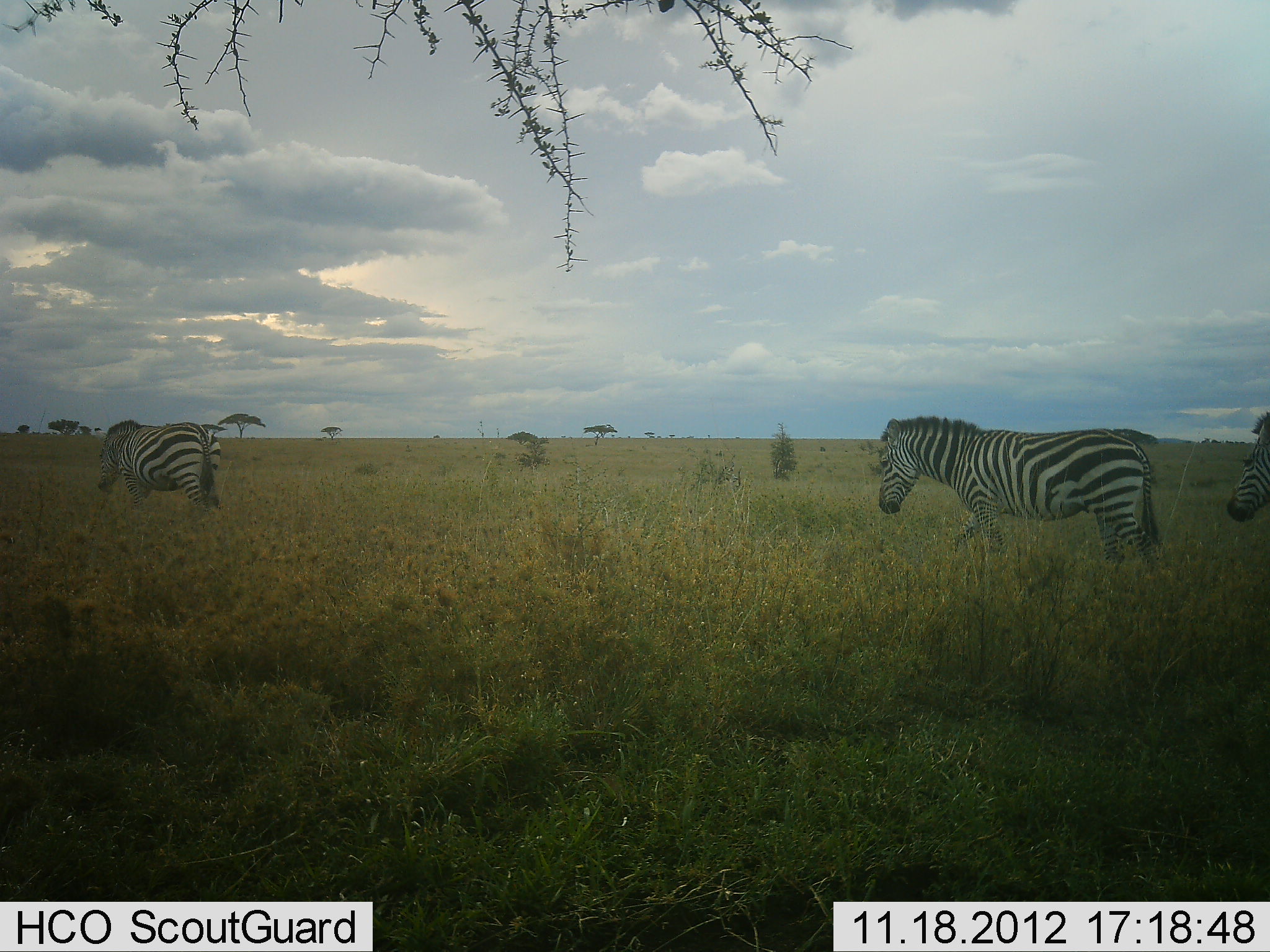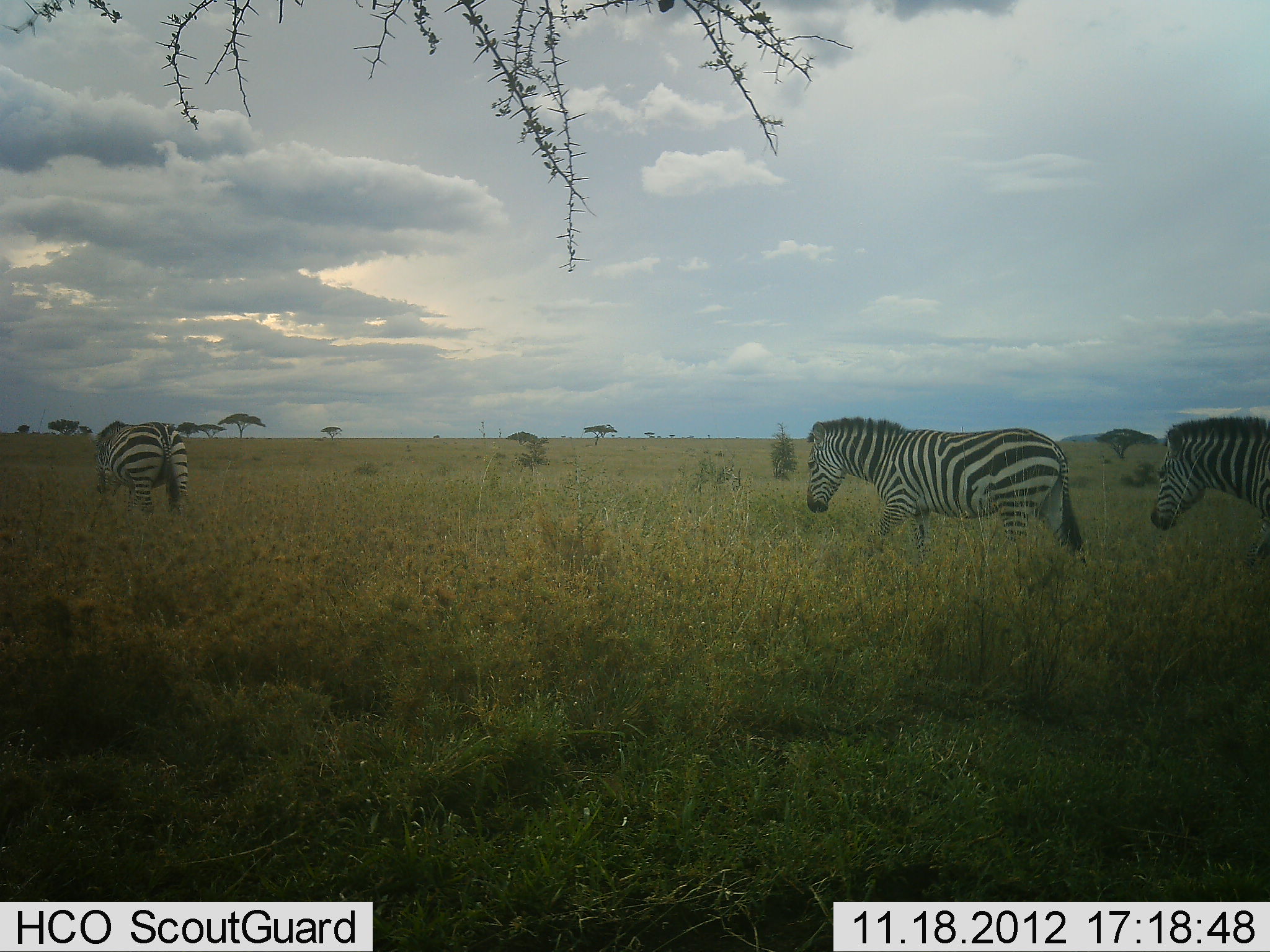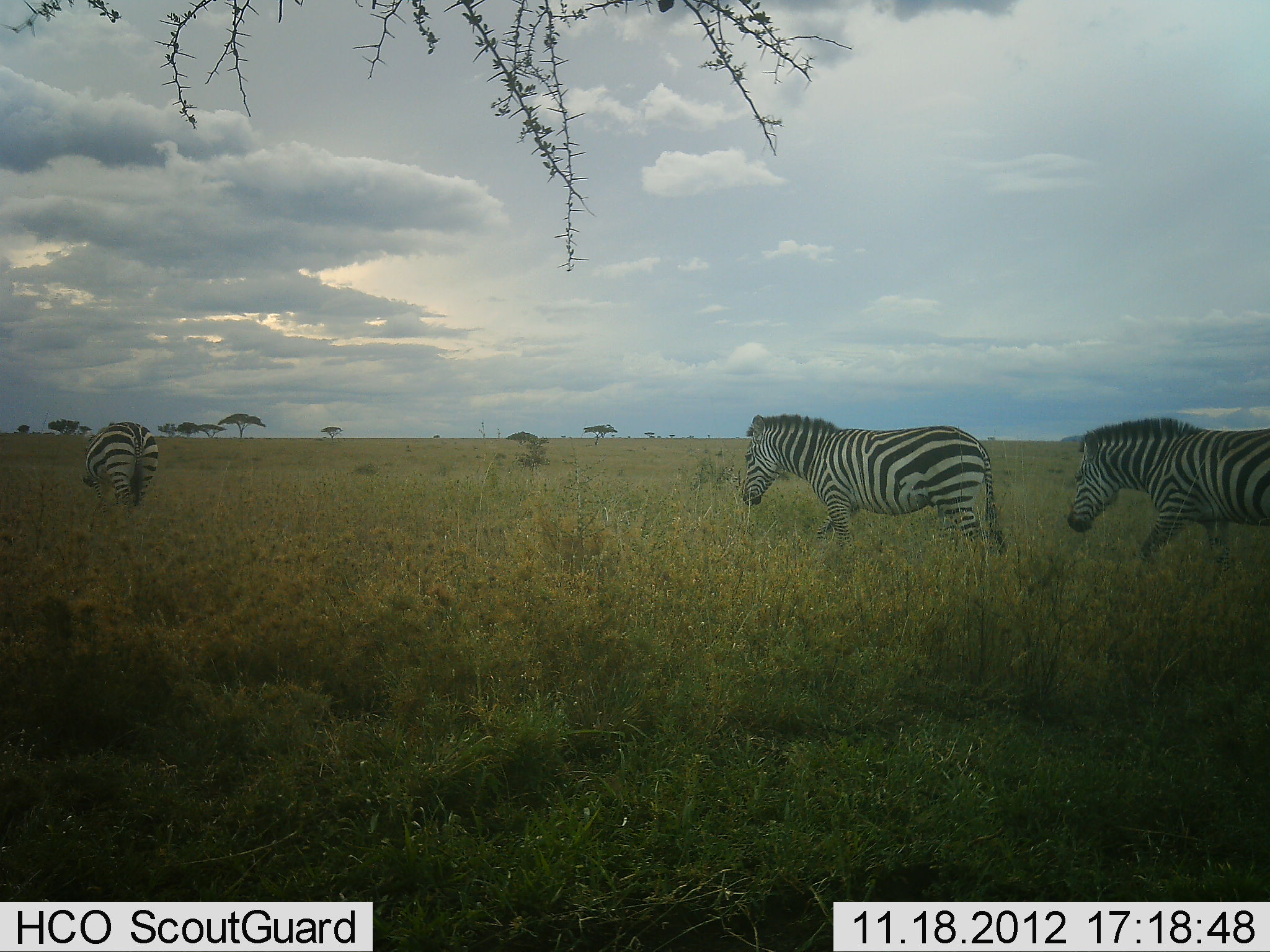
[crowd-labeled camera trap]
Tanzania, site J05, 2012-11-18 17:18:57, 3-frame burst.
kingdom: Animalia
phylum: Chordata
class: Mammalia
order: Perissodactyla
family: Equidae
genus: Equus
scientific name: Equus quagga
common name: plains zebra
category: zebra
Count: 3.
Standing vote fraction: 10%.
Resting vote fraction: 0%.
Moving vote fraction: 100%.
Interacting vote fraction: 0%.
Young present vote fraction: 0%.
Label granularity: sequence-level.